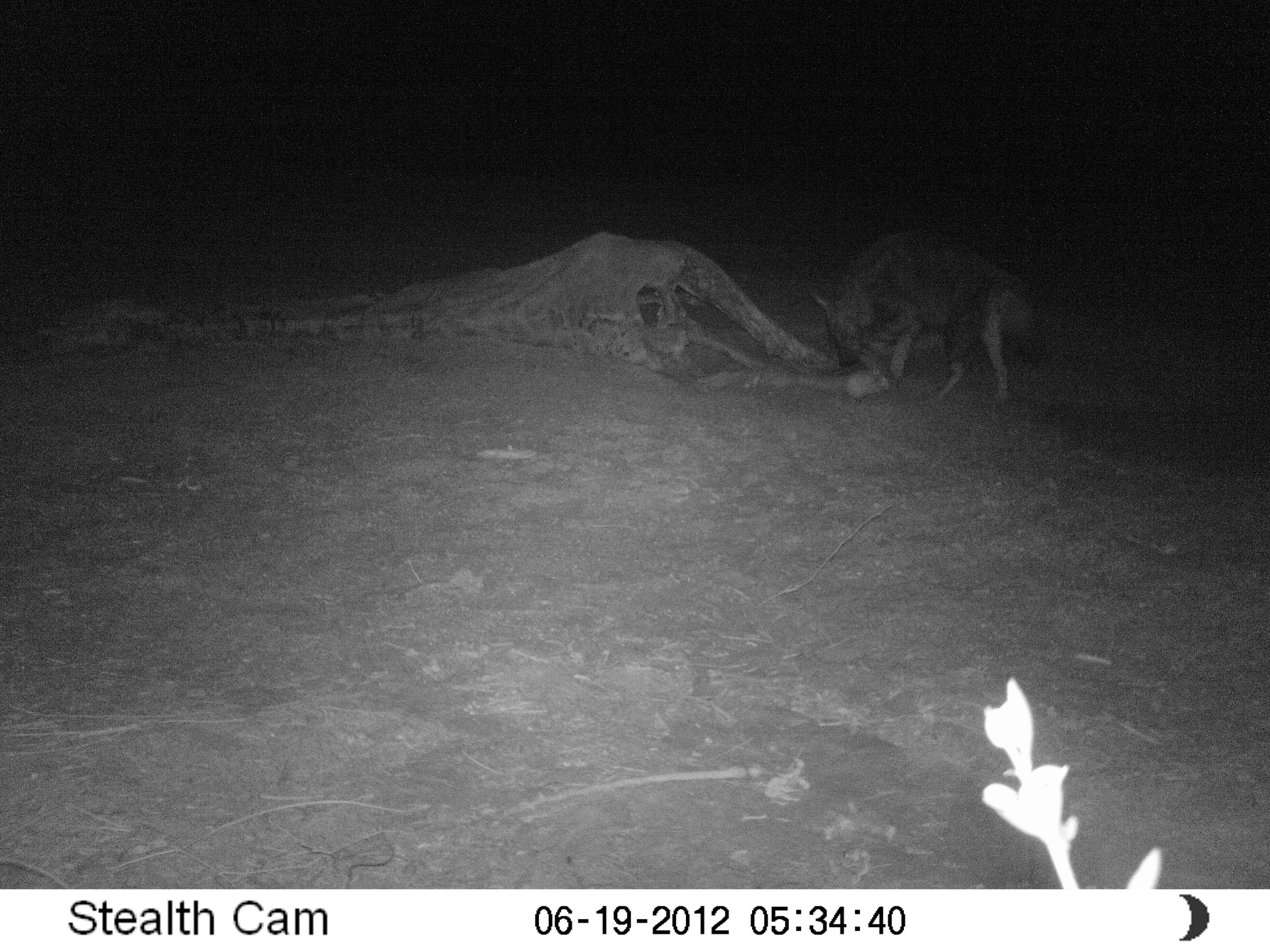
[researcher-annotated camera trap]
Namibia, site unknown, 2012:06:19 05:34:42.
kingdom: Animalia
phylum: Chordata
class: Mammalia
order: Carnivora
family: Hyaenidae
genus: Parahyaena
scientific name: Parahyaena brunnea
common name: brown hyena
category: hyaena brunnea